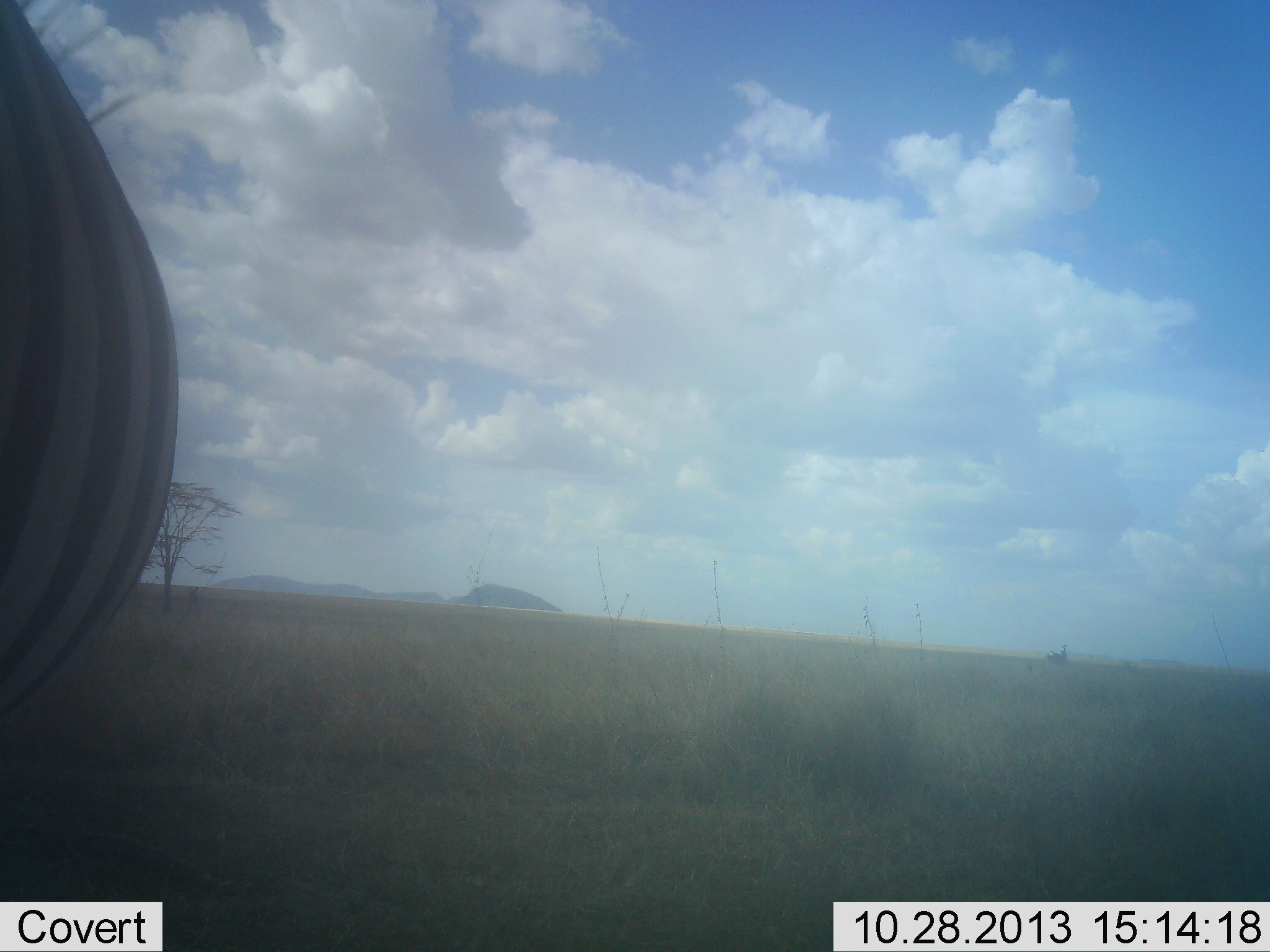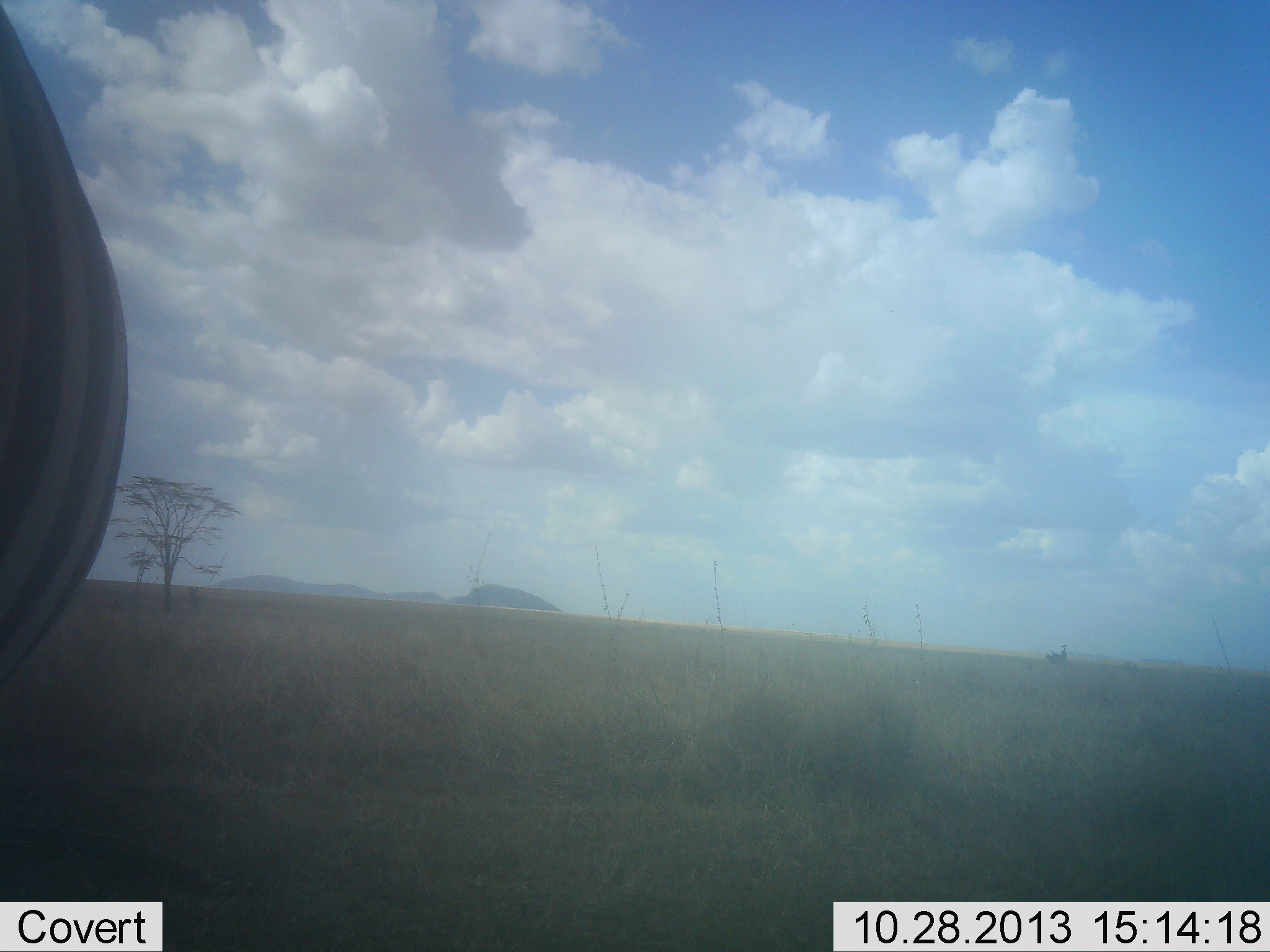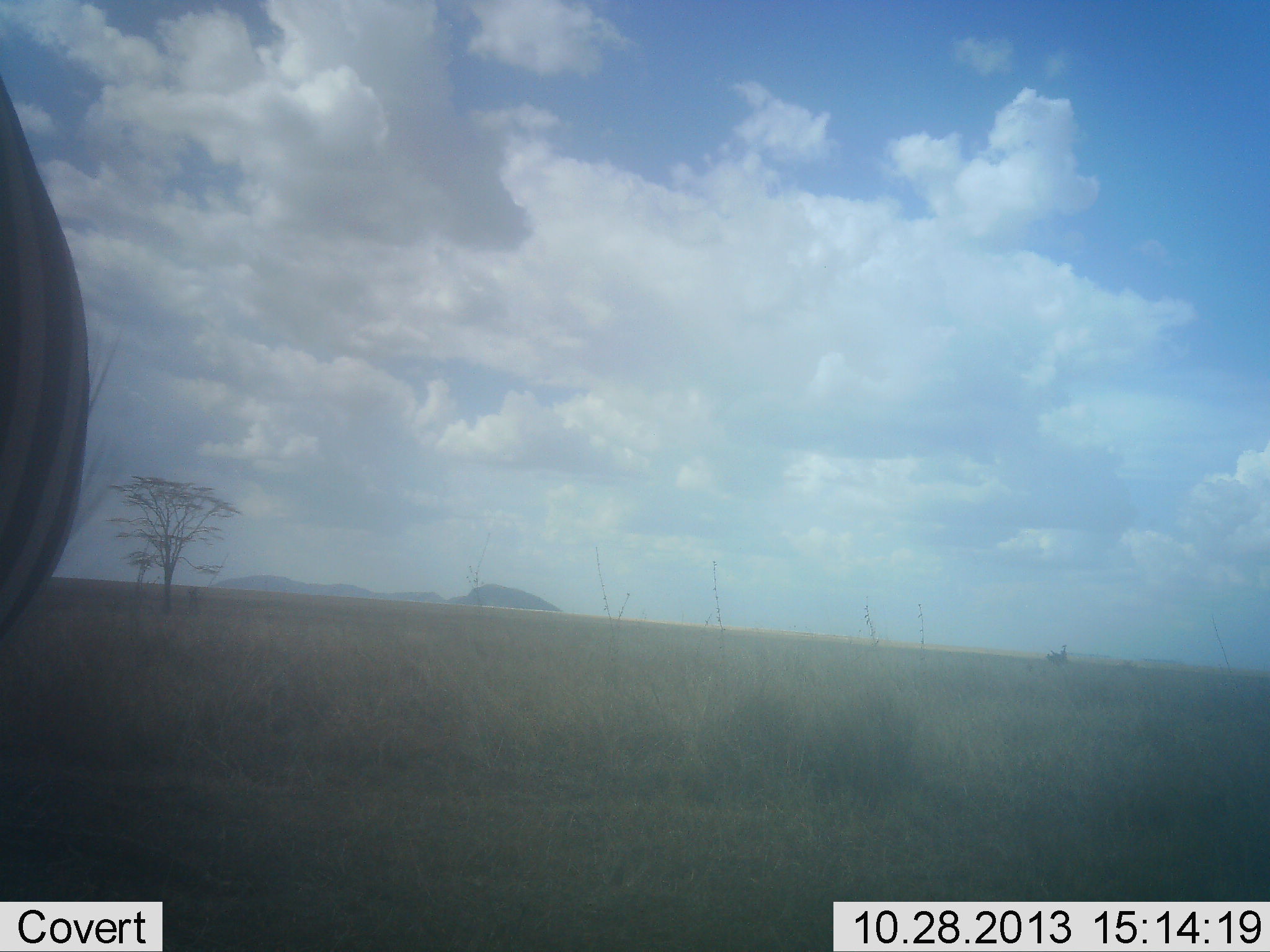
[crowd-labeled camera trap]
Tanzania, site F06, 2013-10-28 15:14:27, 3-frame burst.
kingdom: Animalia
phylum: Chordata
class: Mammalia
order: Perissodactyla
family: Equidae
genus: Equus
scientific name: Equus quagga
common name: plains zebra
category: zebra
Zebra (plains zebra) (Equus quagga), count 1. Behavior (volunteer vote fractions): standing 95%, resting 0%, moving 10%, interacting 0%. Young present (vote fraction): 0%. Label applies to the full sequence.